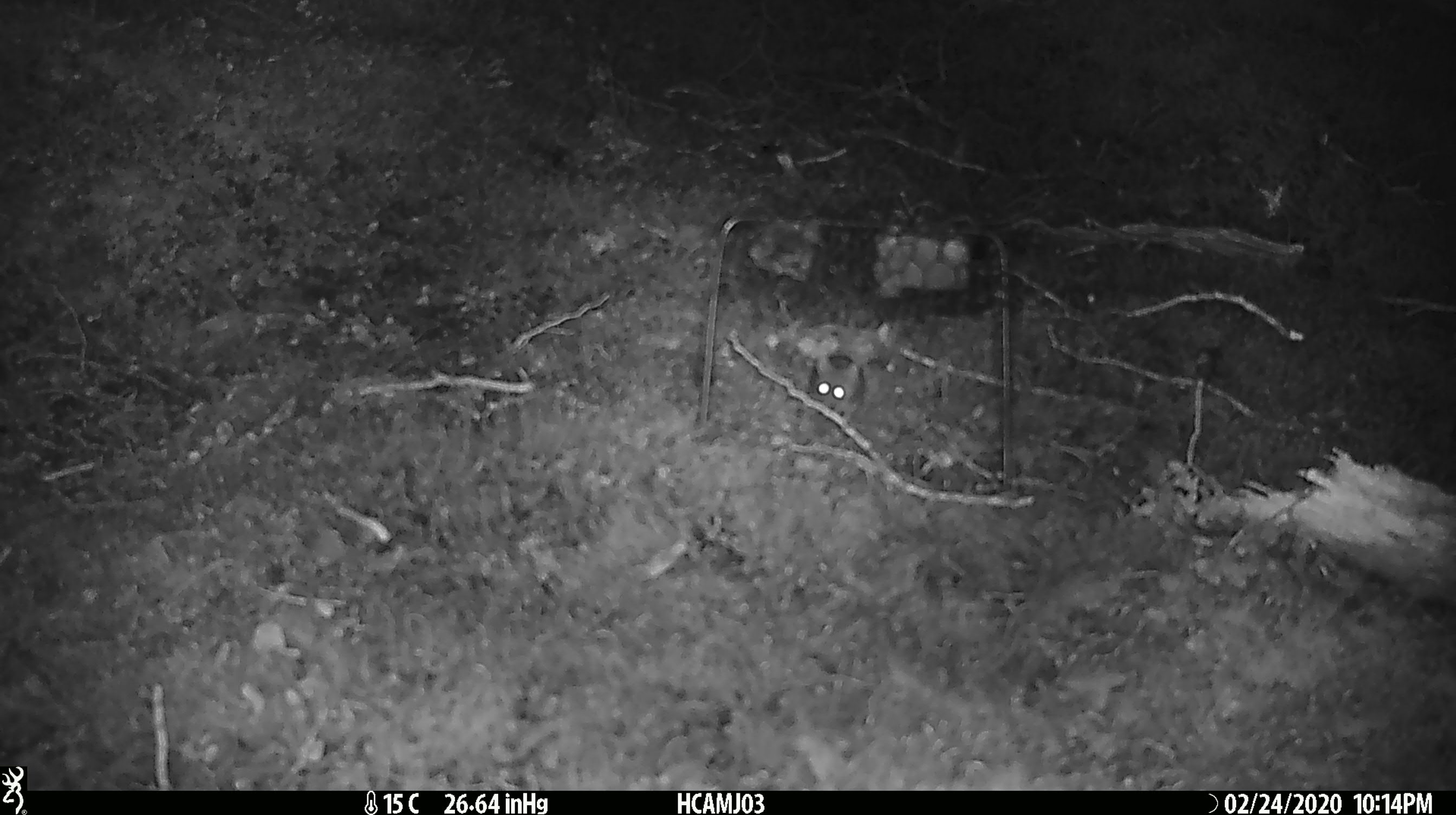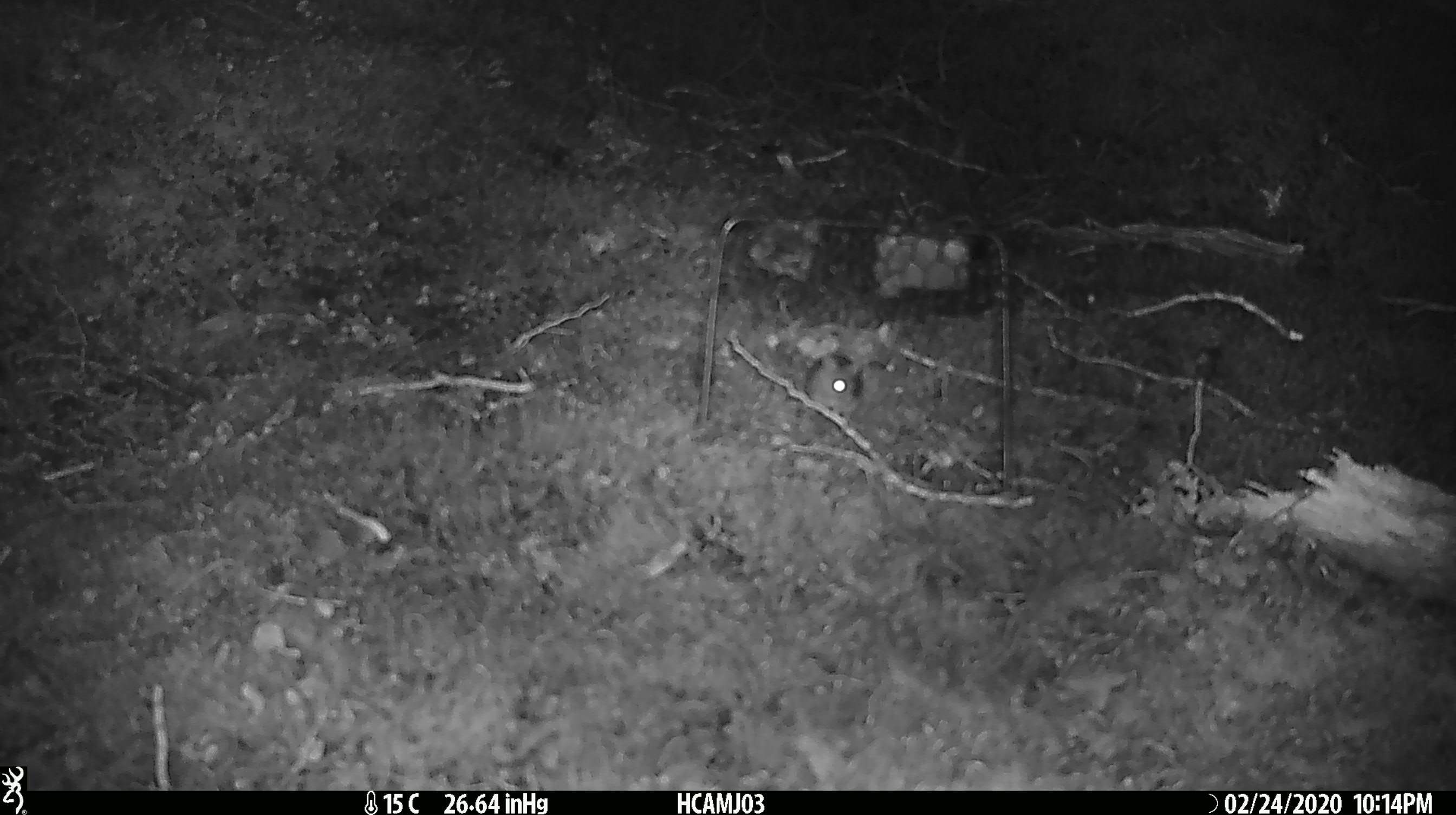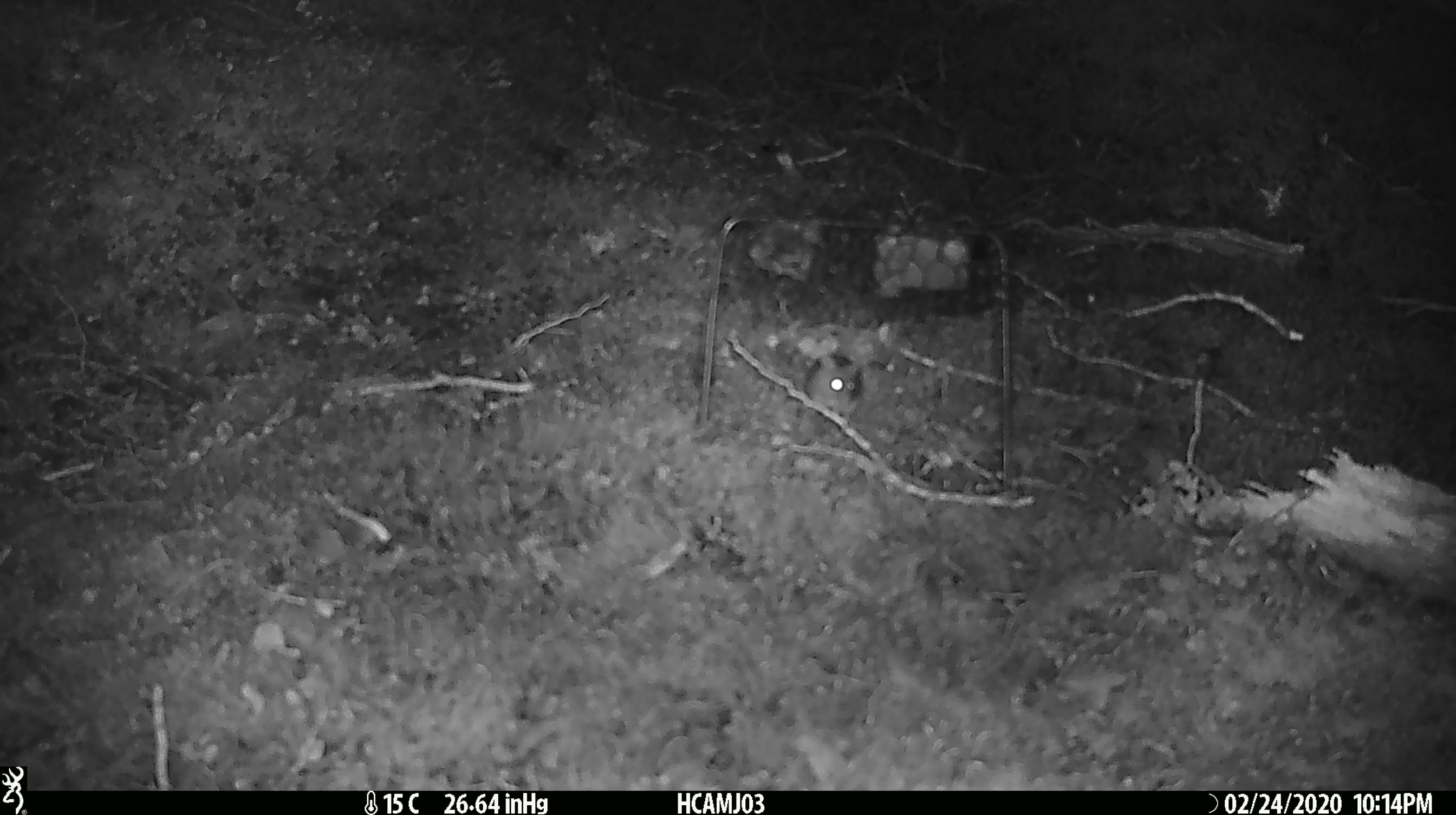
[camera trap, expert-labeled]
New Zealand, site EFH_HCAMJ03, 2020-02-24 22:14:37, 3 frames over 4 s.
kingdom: Animalia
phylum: Chordata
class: Mammalia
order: Rodentia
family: Muridae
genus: Mus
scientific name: Mus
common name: mouse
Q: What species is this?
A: Mouse (Mus).